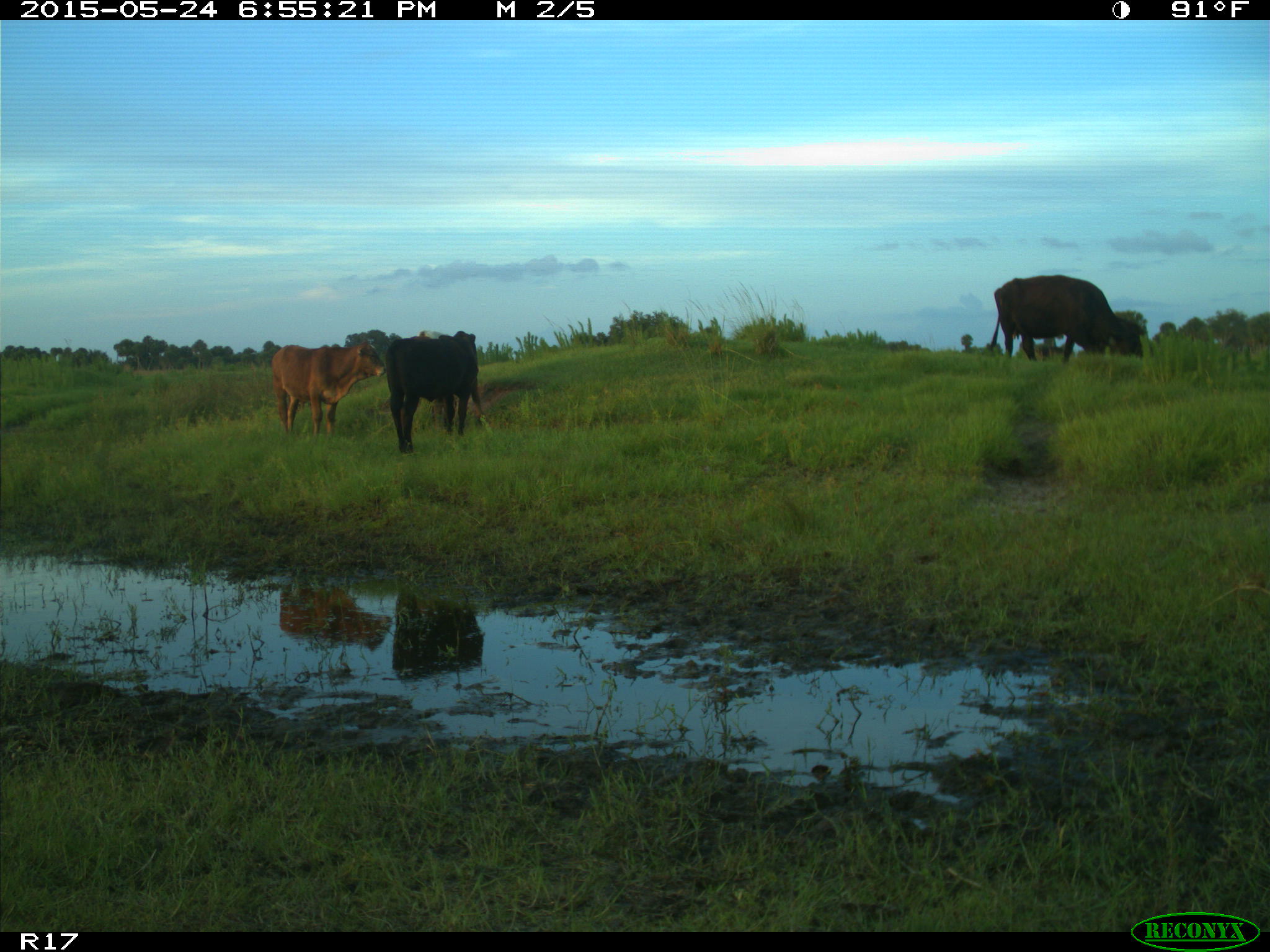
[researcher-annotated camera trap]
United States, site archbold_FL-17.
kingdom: Animalia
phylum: Chordata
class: Mammalia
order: Artiodactyla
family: Bovidae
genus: Bos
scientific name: Bos taurus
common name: domestic cow